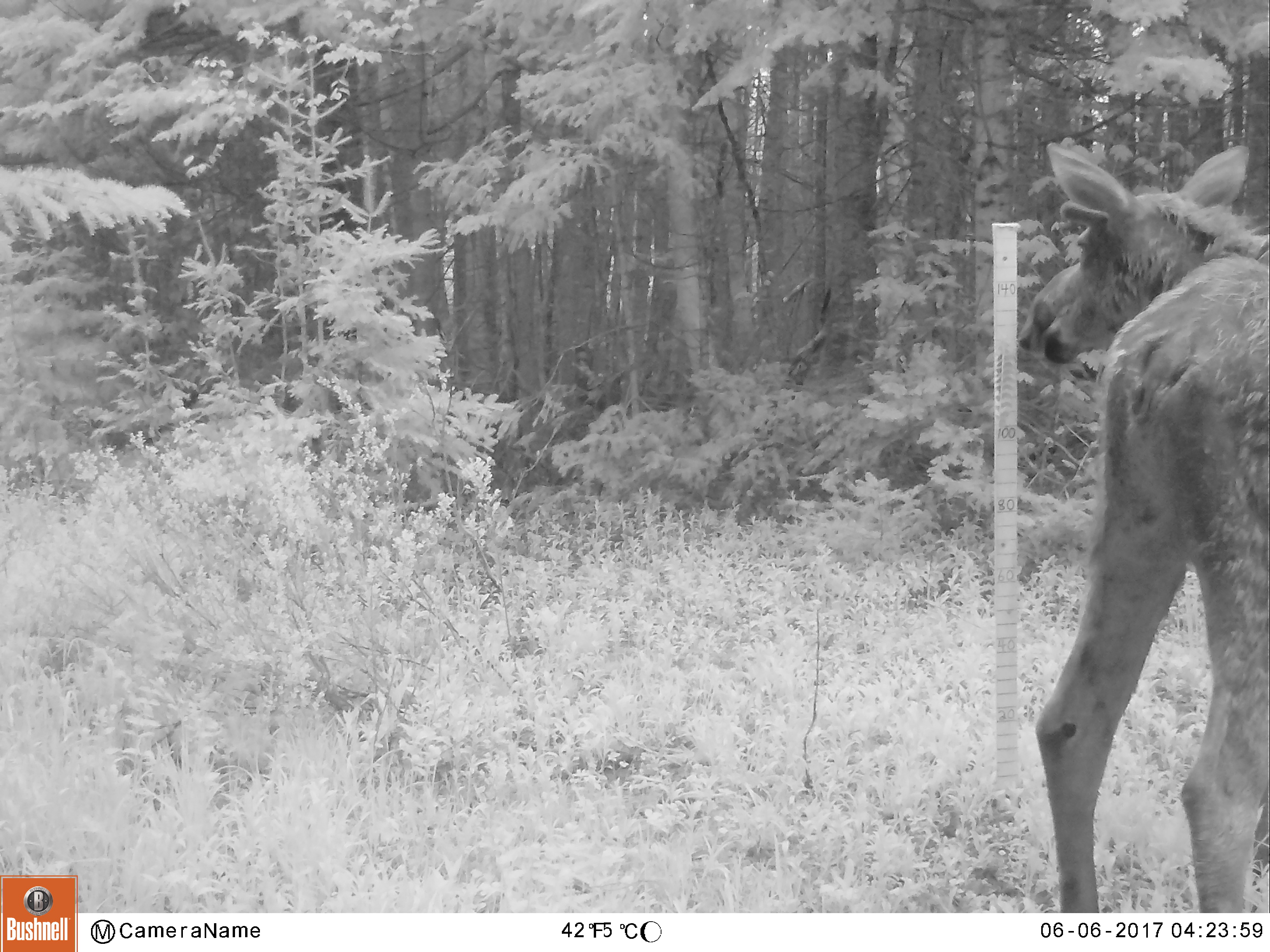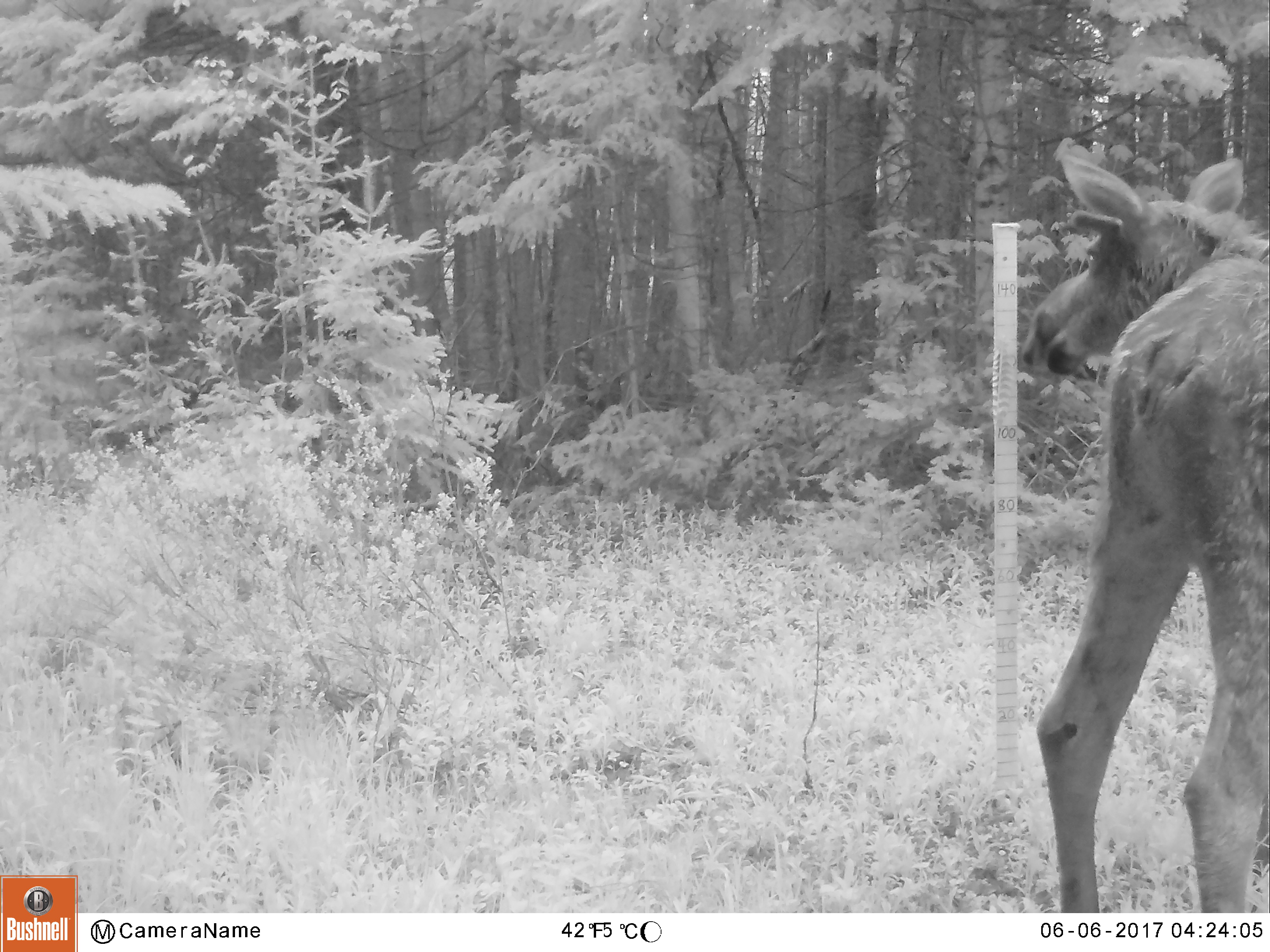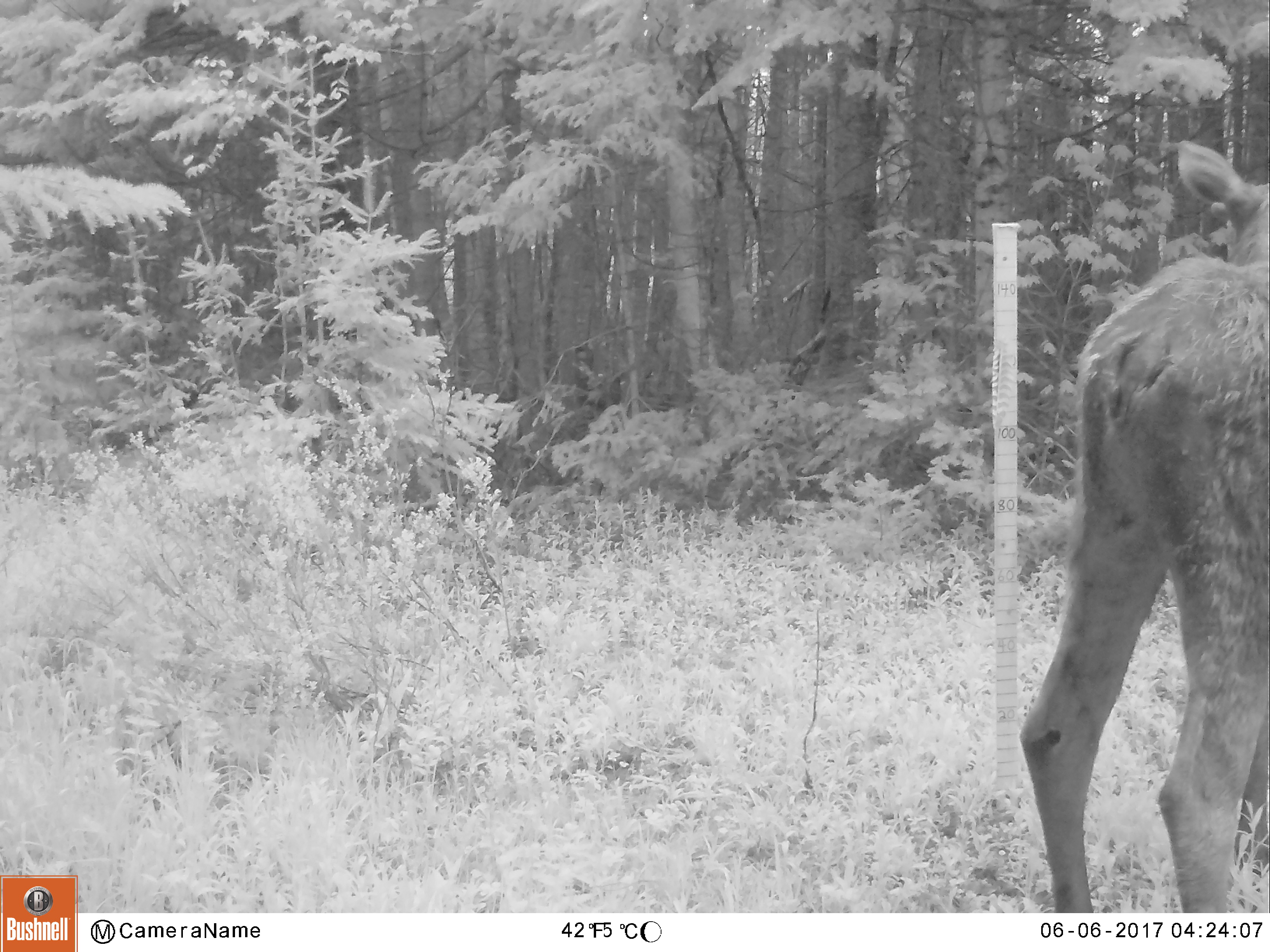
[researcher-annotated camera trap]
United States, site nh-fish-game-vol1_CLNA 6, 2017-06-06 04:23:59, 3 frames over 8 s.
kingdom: Animalia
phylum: Chordata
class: Mammalia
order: Artiodactyla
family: Cervidae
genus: Alces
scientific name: Alces alces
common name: moose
Moose (Alces alces).